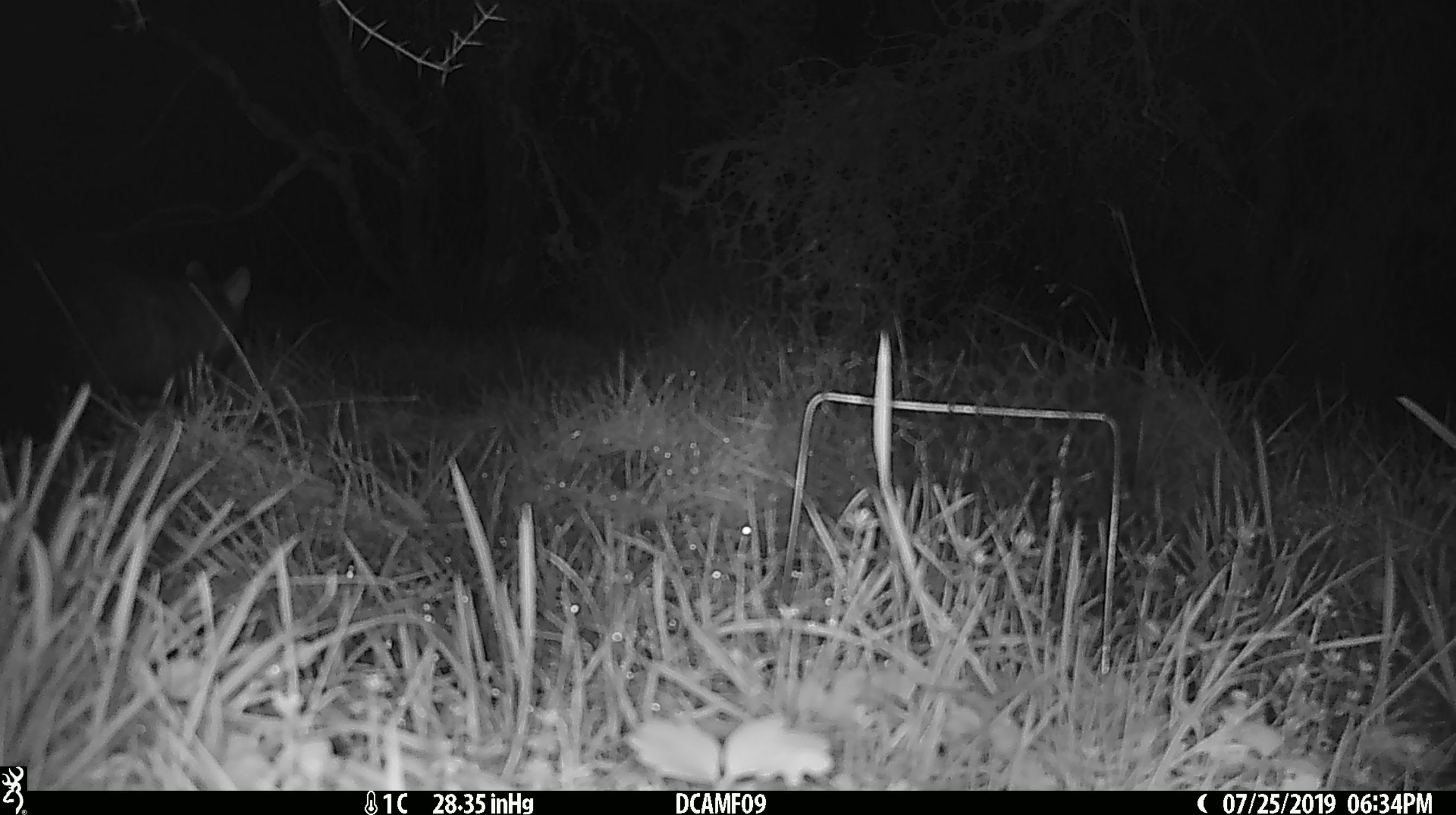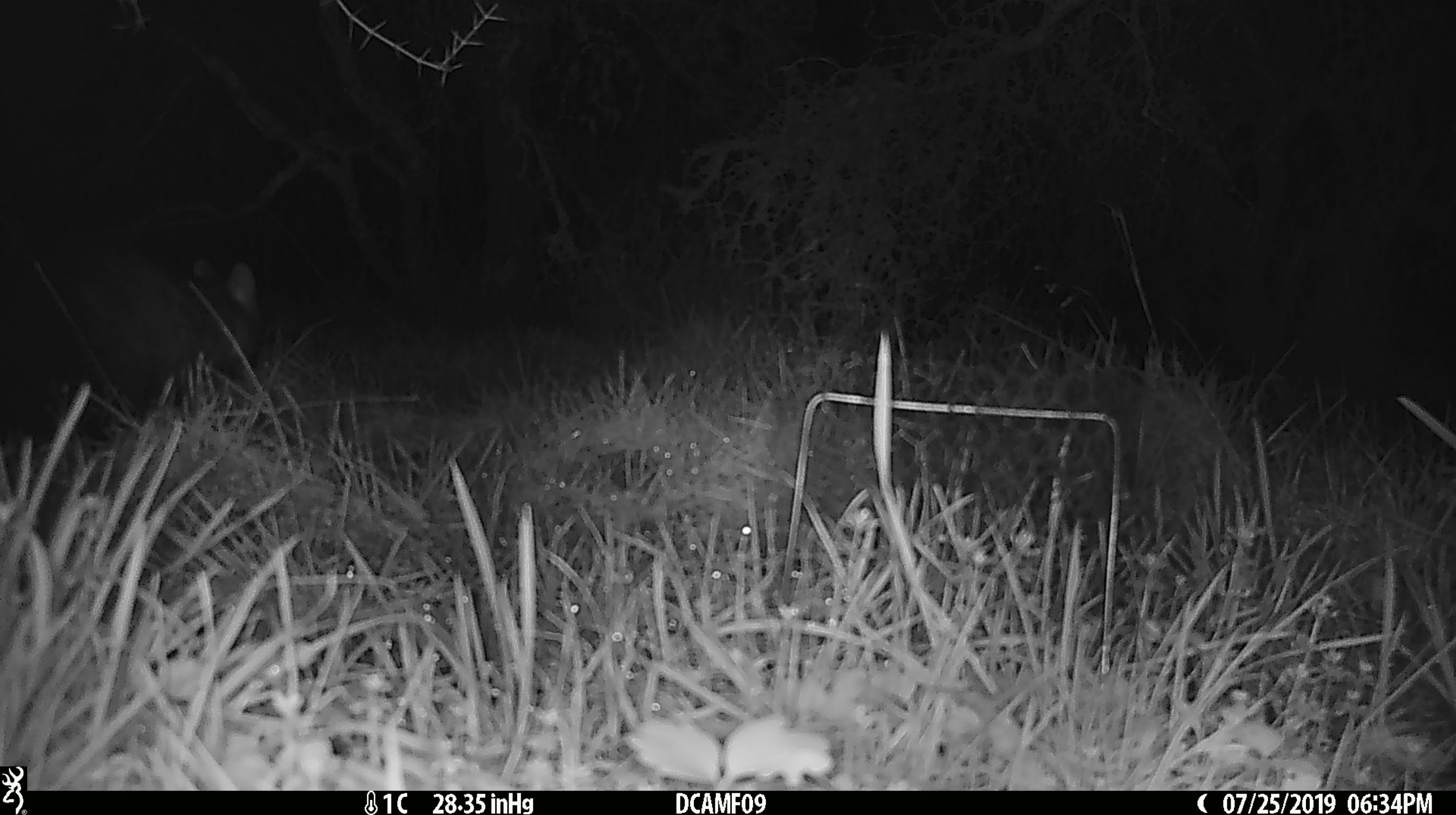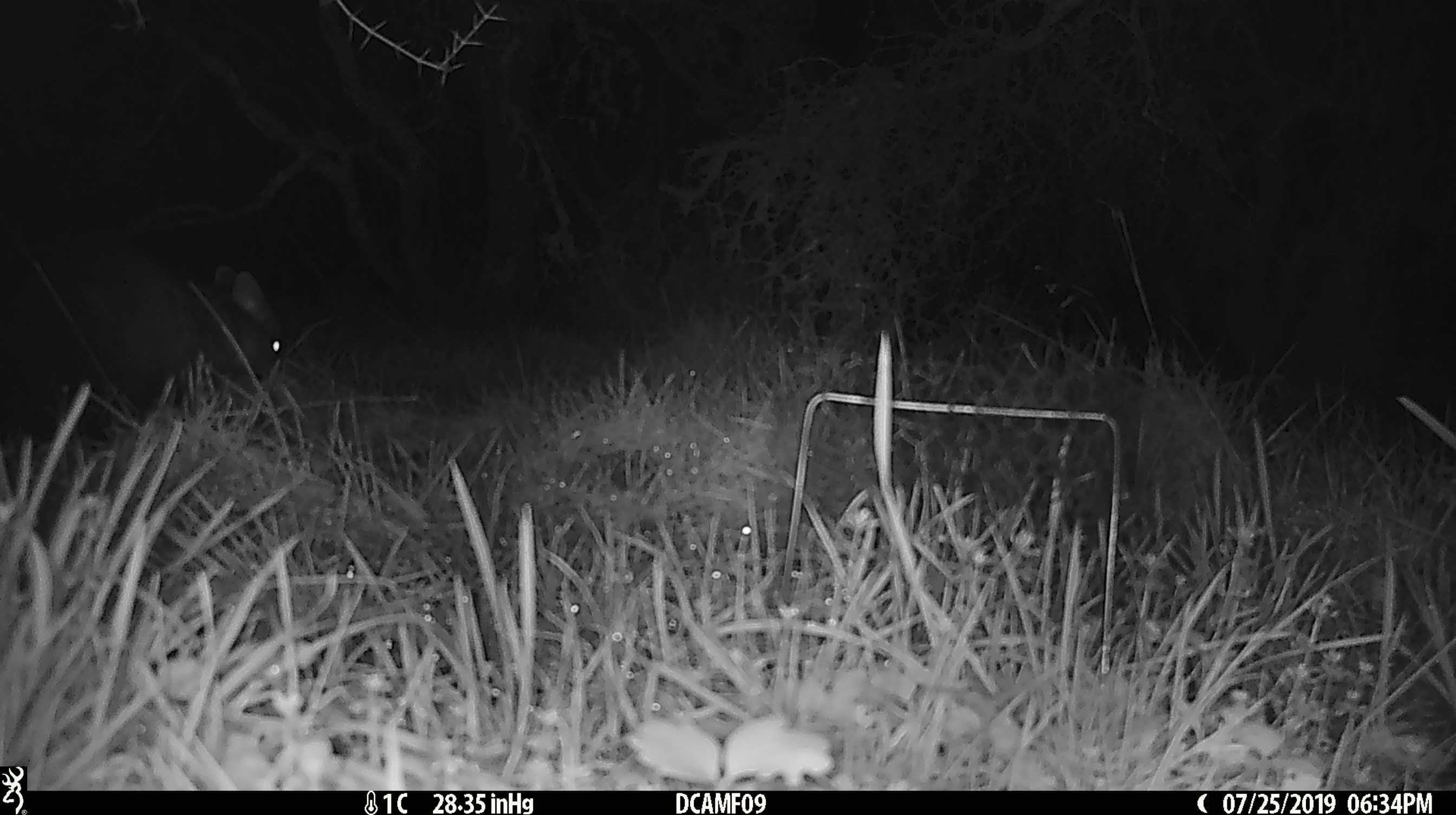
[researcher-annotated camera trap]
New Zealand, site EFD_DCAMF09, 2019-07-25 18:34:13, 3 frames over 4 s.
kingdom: Animalia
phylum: Chordata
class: Mammalia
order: Diprotodontia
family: Phalangeridae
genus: Trichosurus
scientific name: Trichosurus vulpecula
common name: common brushtail possum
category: possum